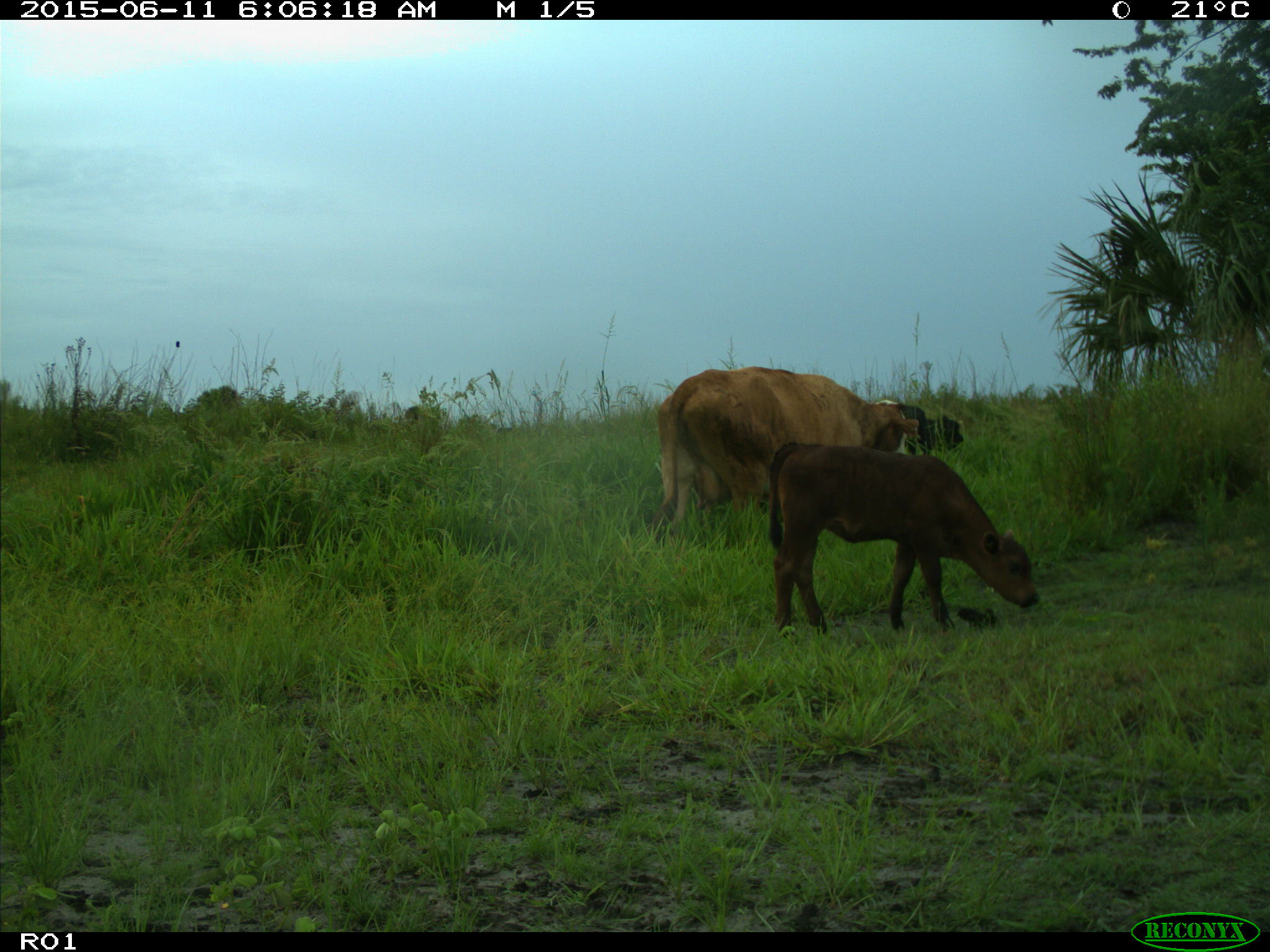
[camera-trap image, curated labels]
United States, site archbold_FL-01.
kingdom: Animalia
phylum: Chordata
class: Mammalia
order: Artiodactyla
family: Bovidae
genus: Bos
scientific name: Bos taurus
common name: domestic cow